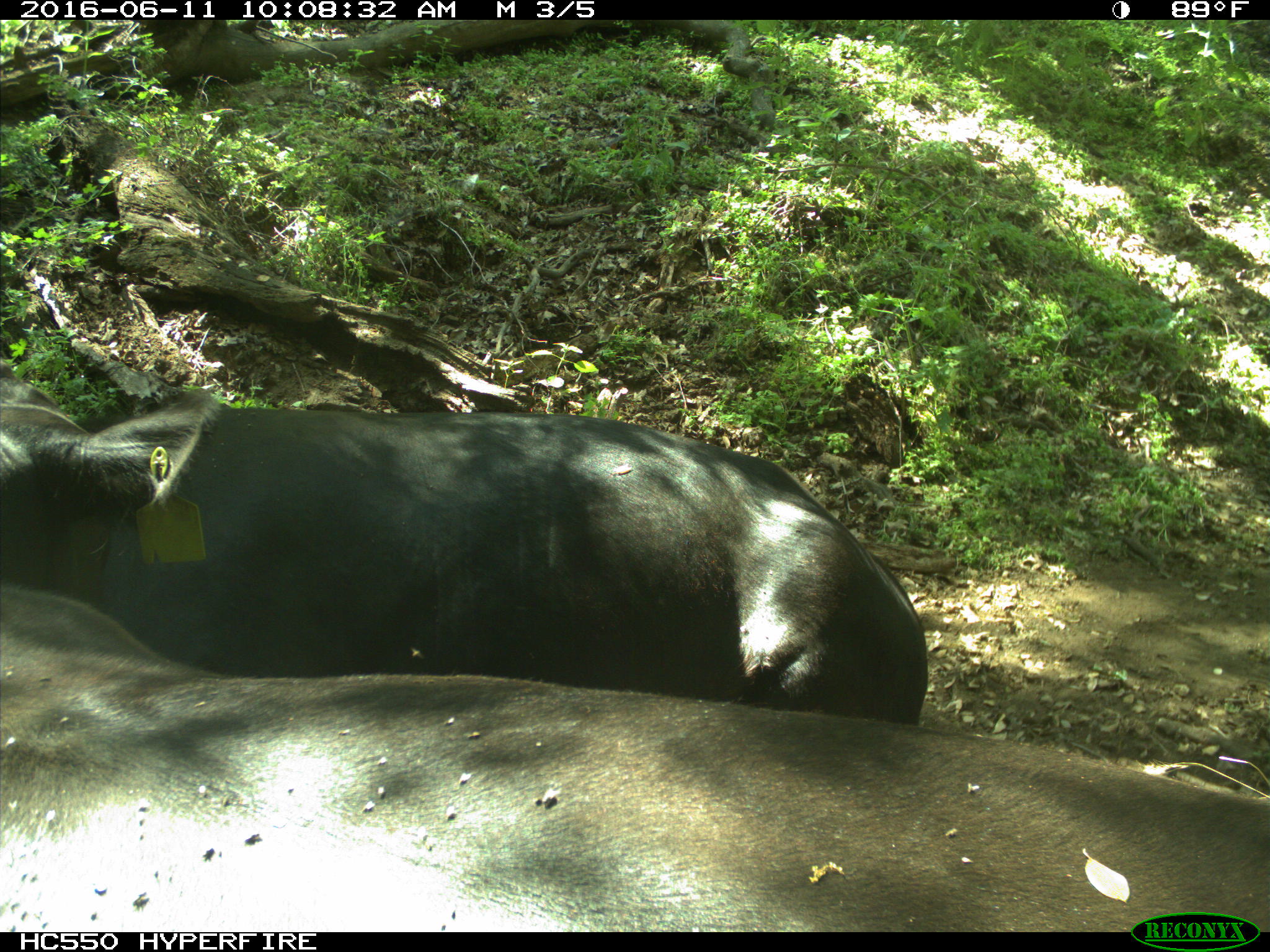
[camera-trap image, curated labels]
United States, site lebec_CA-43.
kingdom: Animalia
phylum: Chordata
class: Mammalia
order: Artiodactyla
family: Bovidae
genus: Bos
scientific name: Bos taurus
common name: domestic cow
Bos taurus (domestic cow).